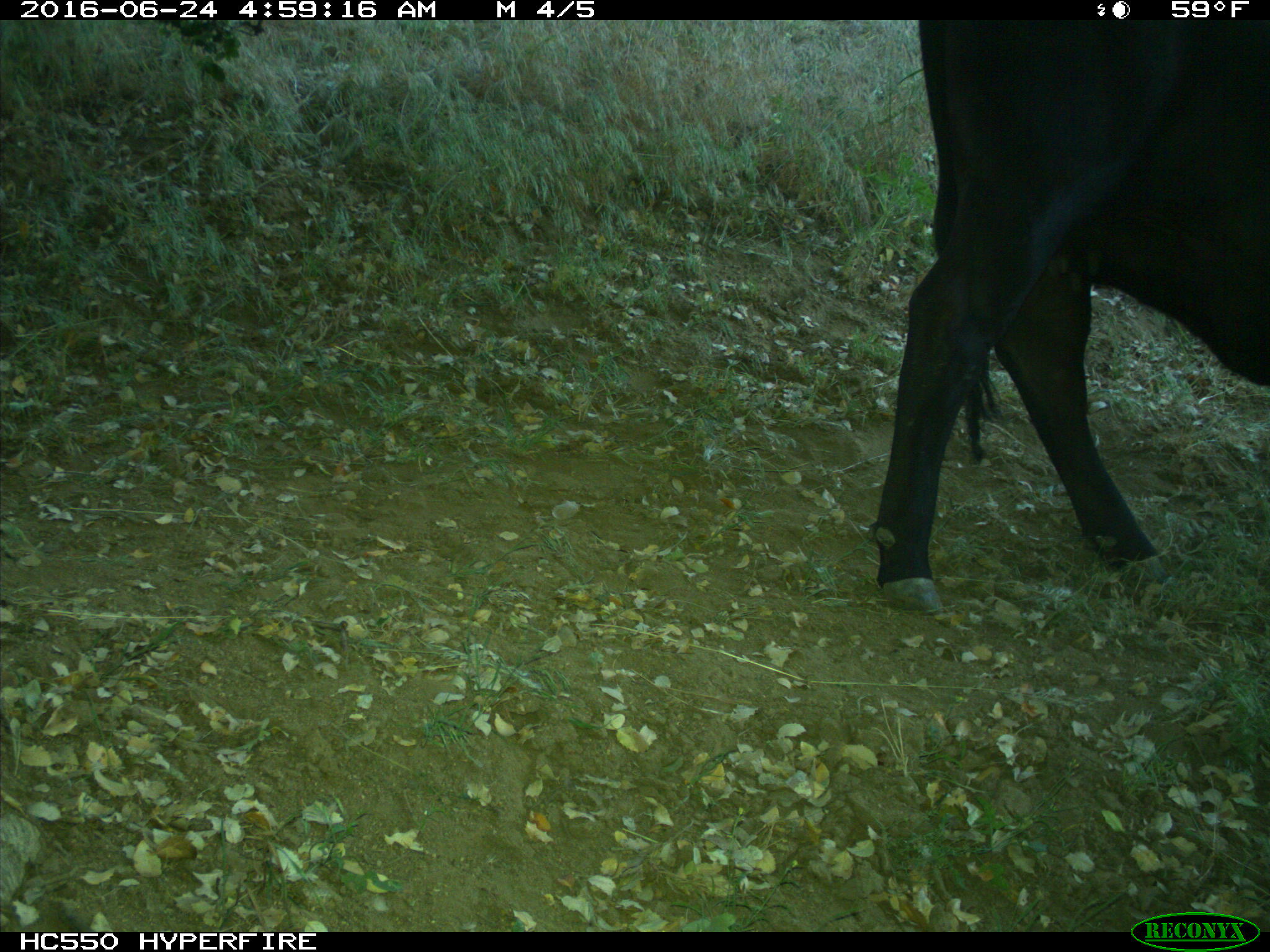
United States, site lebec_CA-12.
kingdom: Animalia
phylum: Chordata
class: Mammalia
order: Artiodactyla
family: Bovidae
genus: Bos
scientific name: Bos taurus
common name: domestic cow